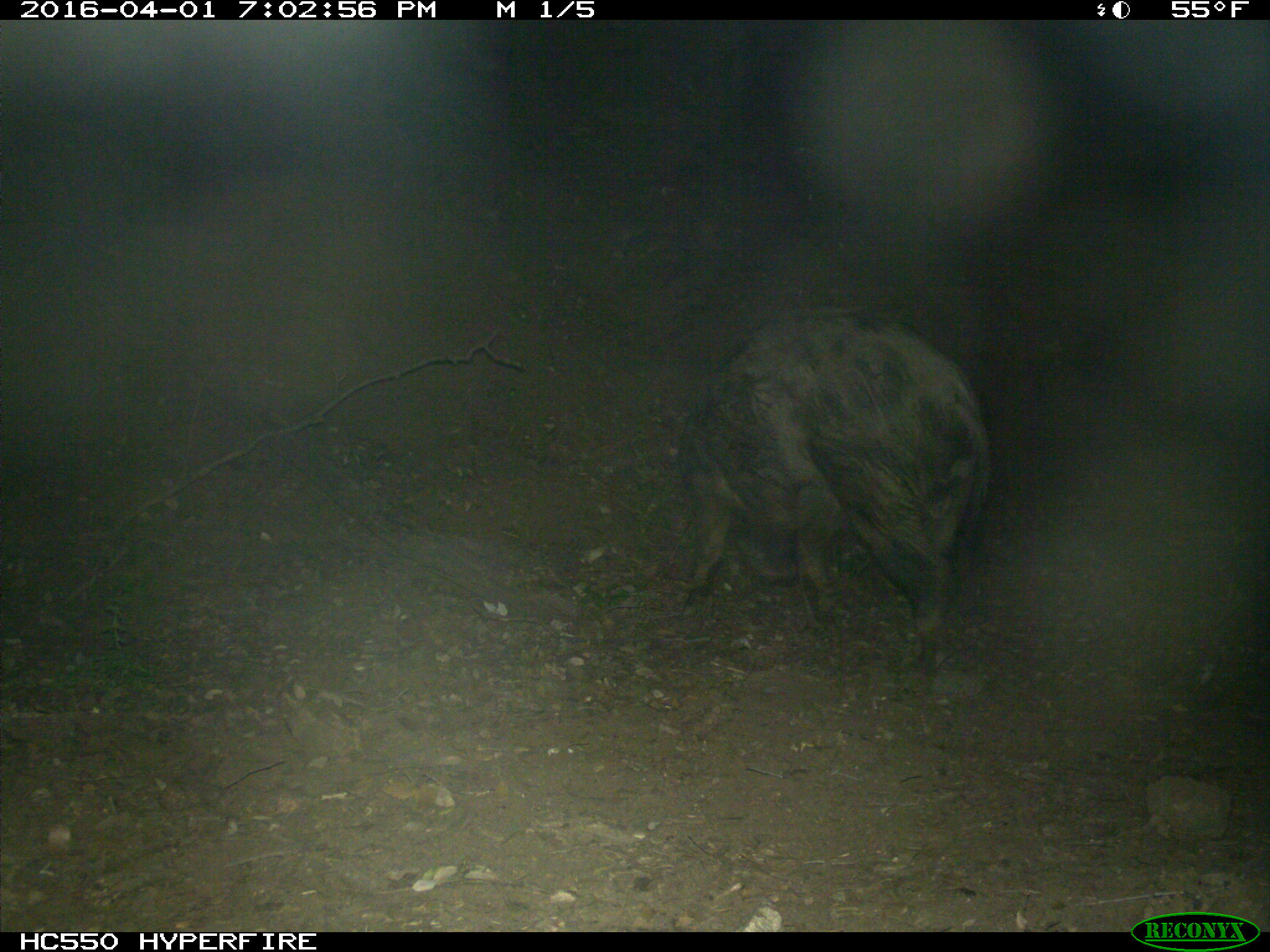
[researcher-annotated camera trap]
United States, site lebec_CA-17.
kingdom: Animalia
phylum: Chordata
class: Mammalia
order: Artiodactyla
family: Suidae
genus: Sus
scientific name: Sus scrofa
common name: wild boar